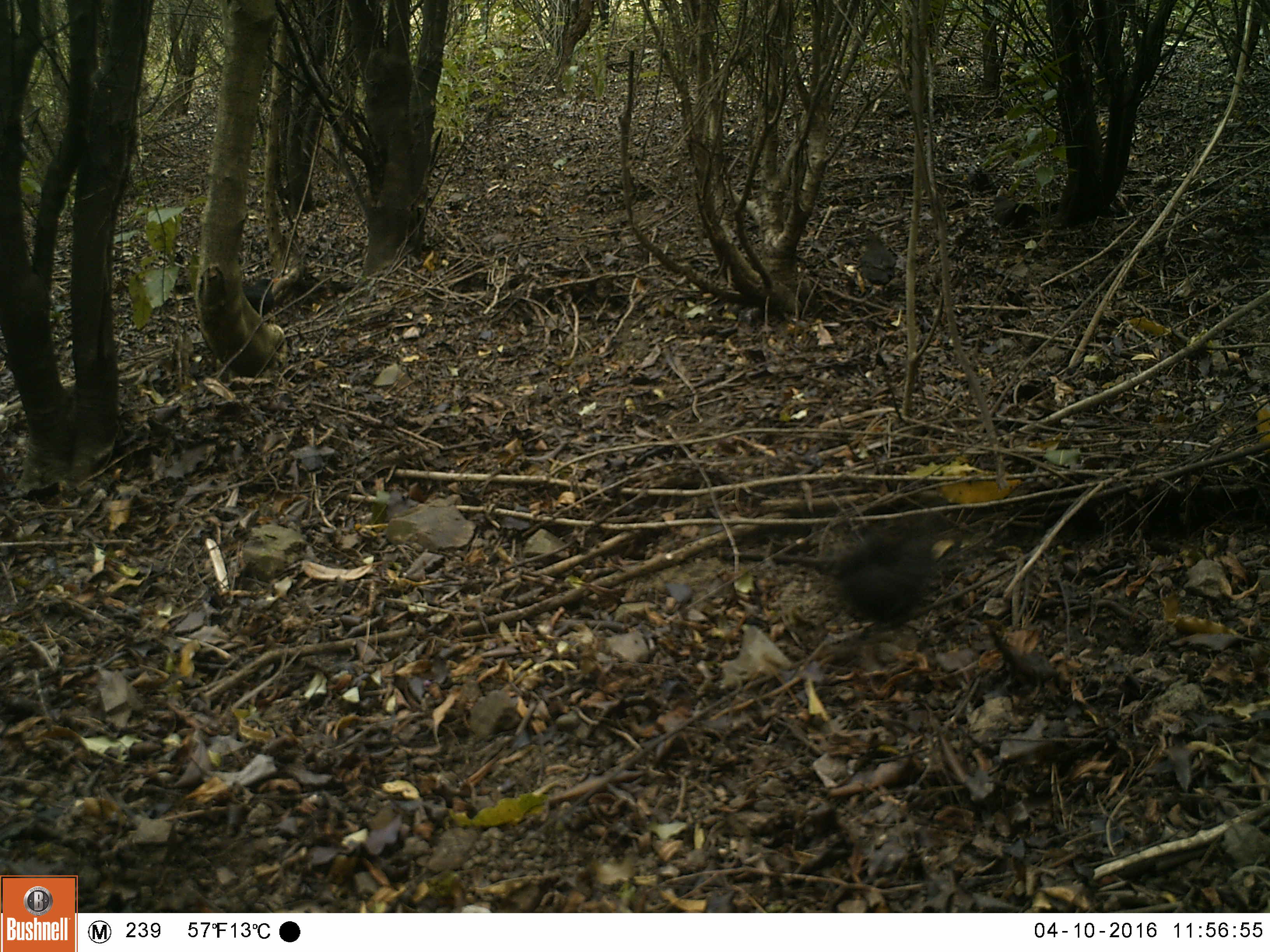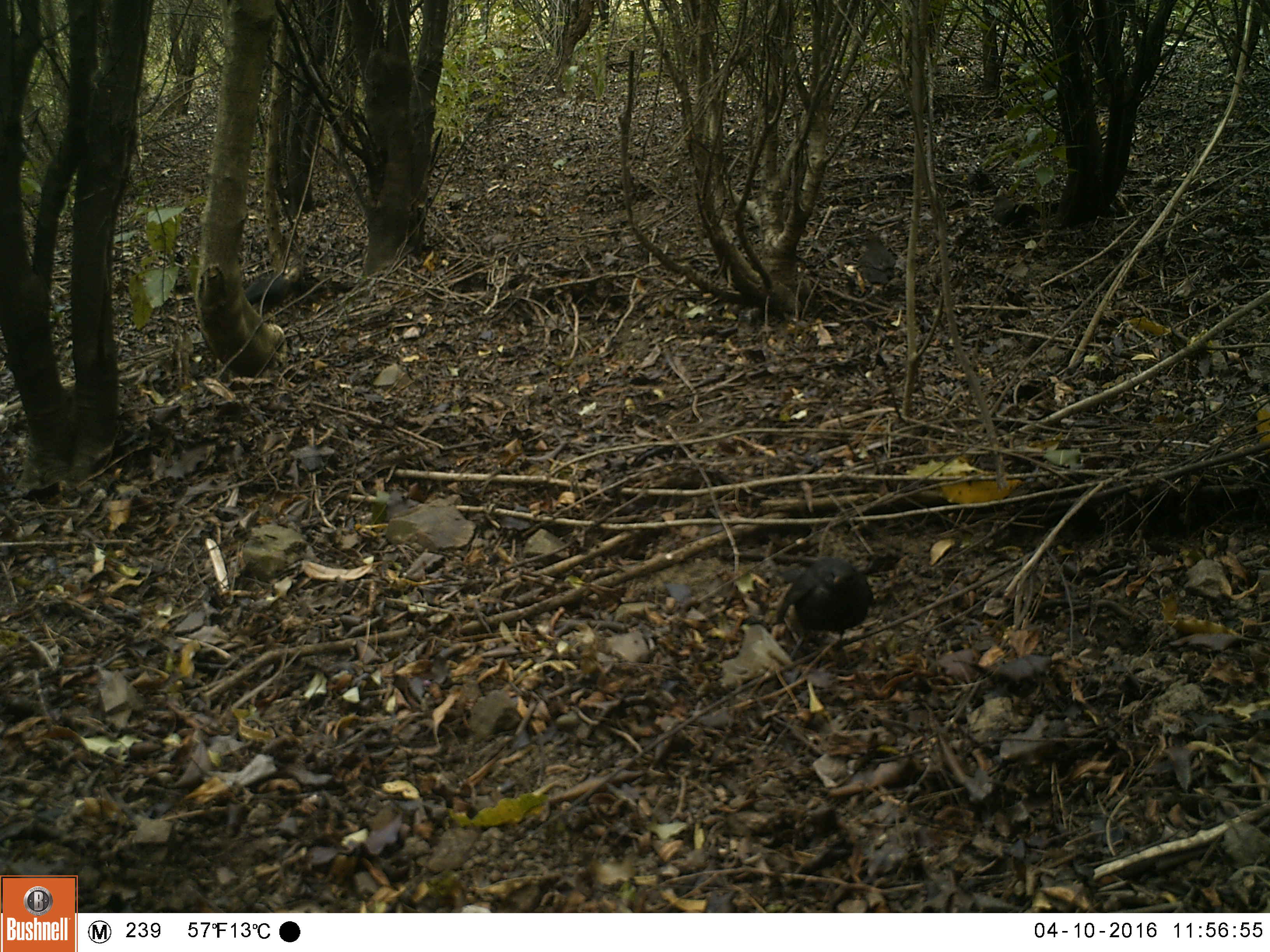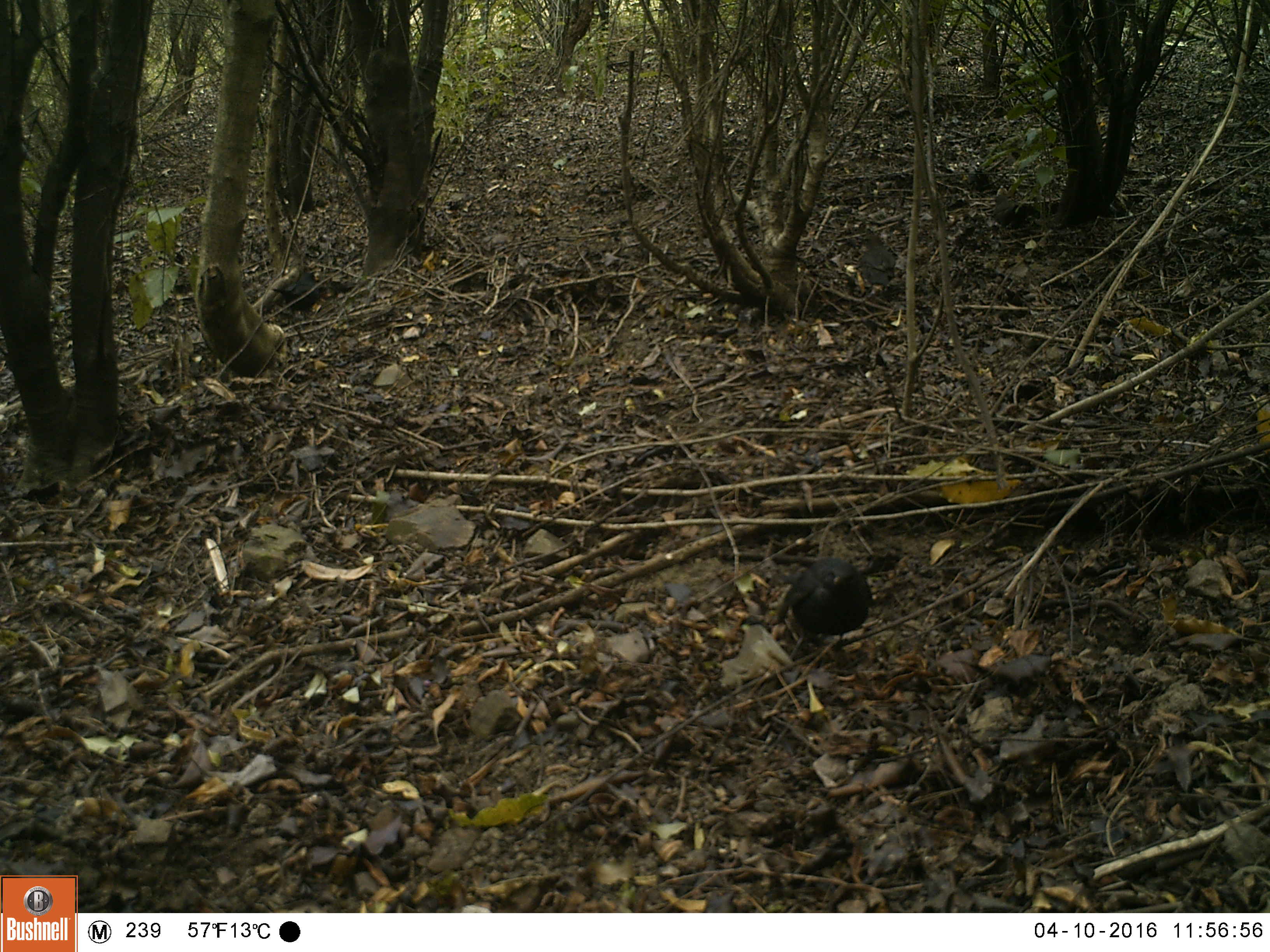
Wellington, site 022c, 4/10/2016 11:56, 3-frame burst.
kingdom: Animalia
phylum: Chordata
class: Aves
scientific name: Aves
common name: bird